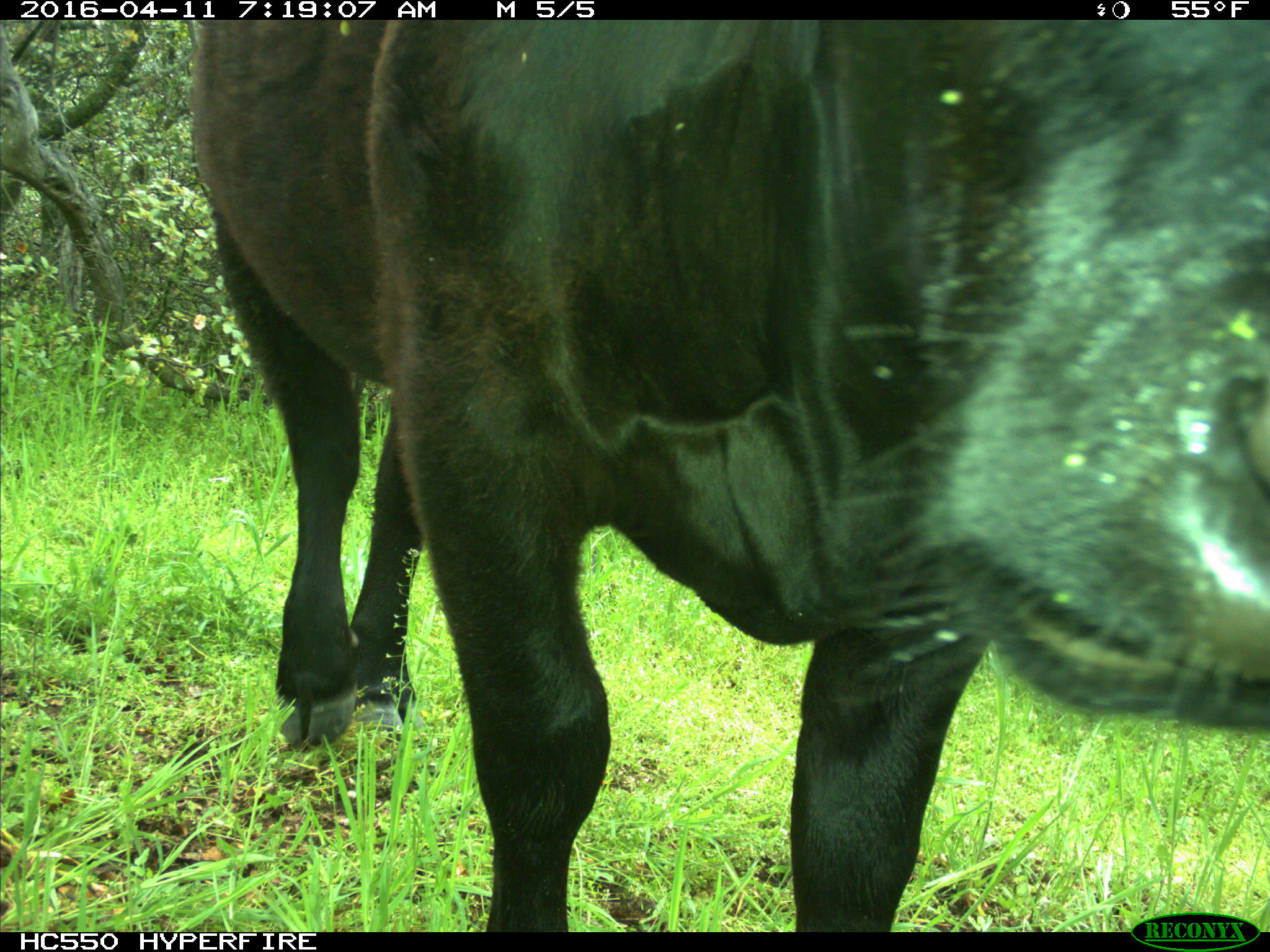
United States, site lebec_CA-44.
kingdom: Animalia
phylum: Chordata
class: Mammalia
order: Artiodactyla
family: Bovidae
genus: Bos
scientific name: Bos taurus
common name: domestic cow